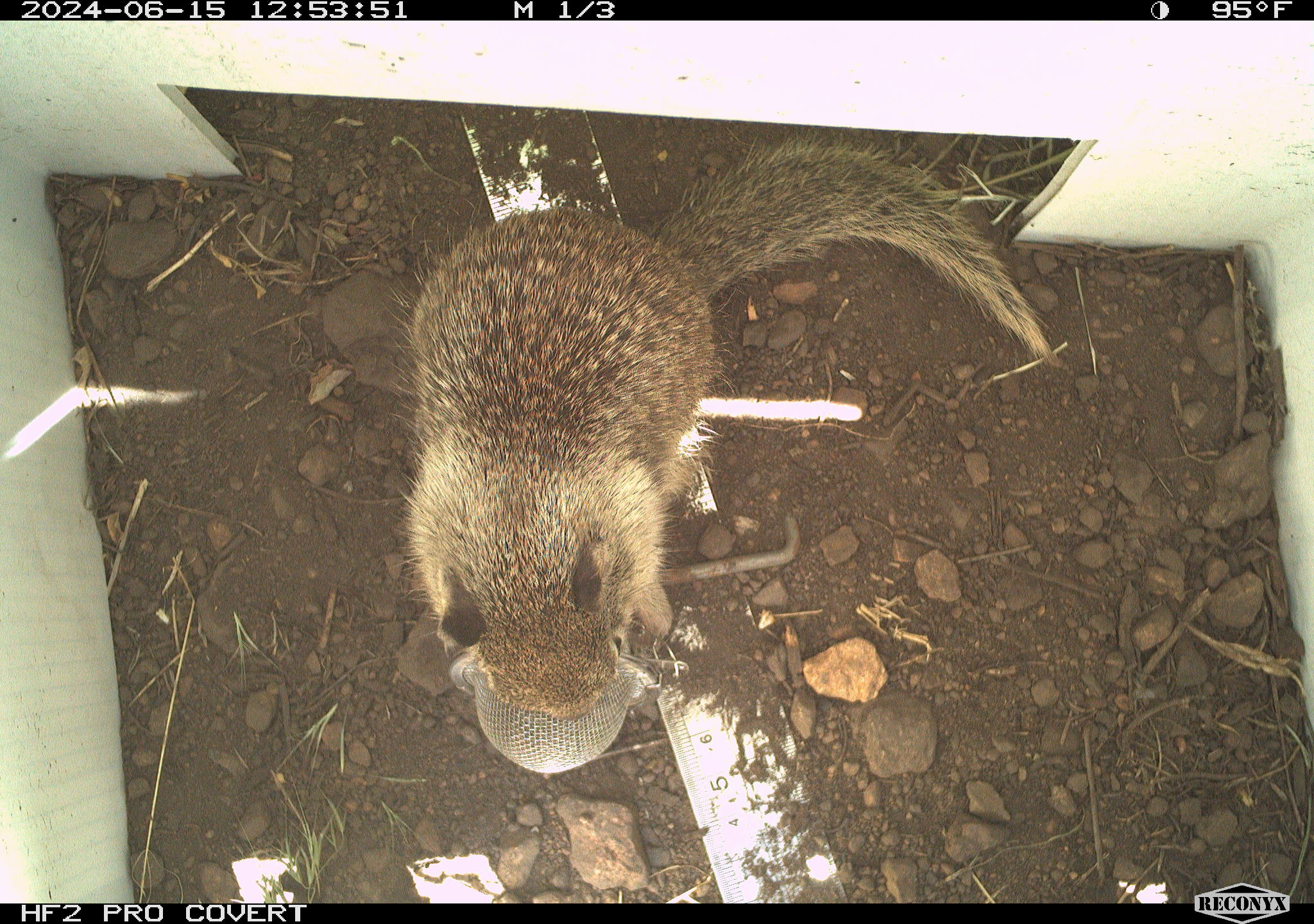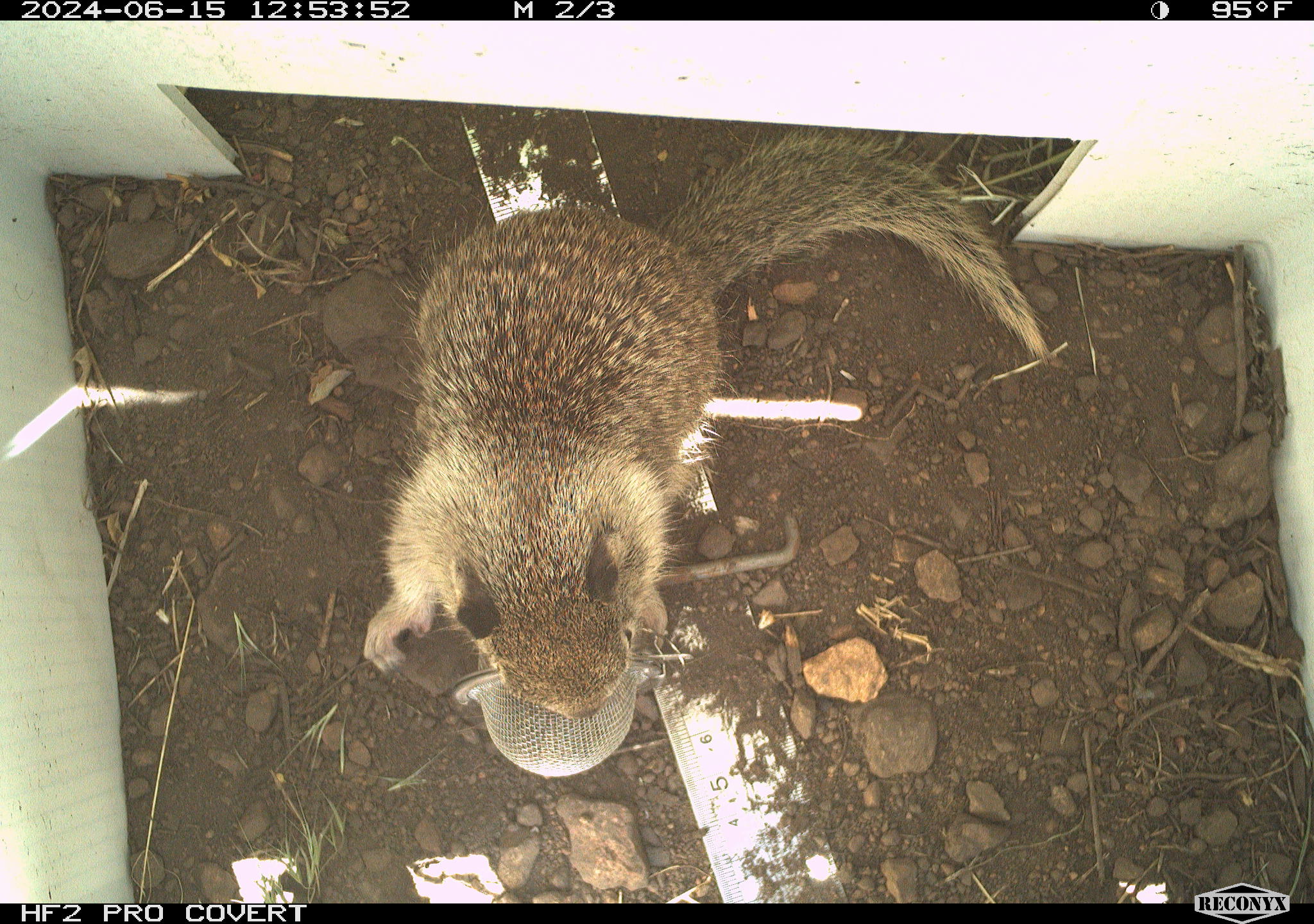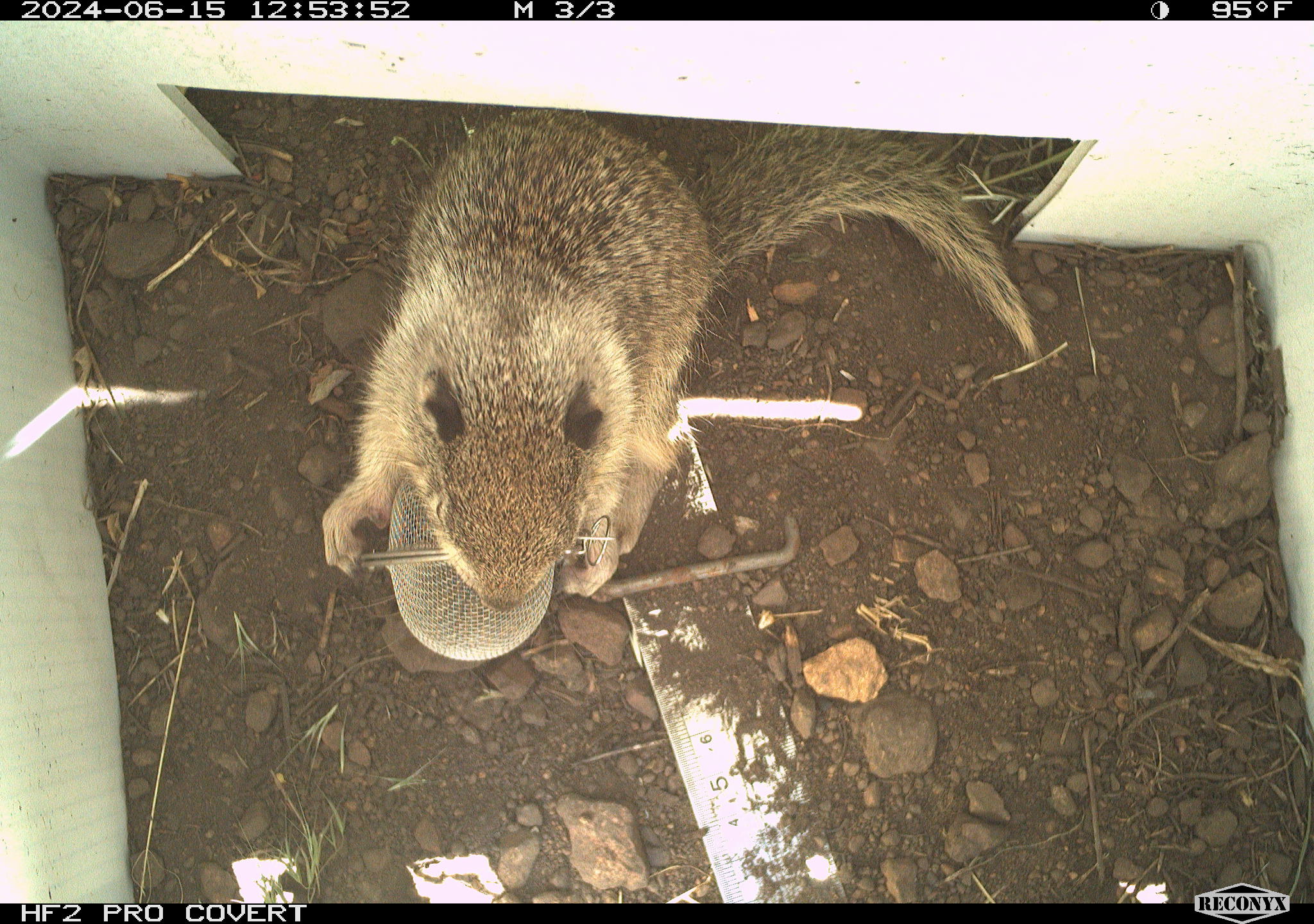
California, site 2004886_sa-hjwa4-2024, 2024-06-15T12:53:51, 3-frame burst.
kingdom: Animalia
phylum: Chordata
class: Mammalia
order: Rodentia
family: Sciuridae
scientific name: Sciuridae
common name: squirrels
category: sciuridae family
Sciuridae family (squirrels) (Sciuridae).